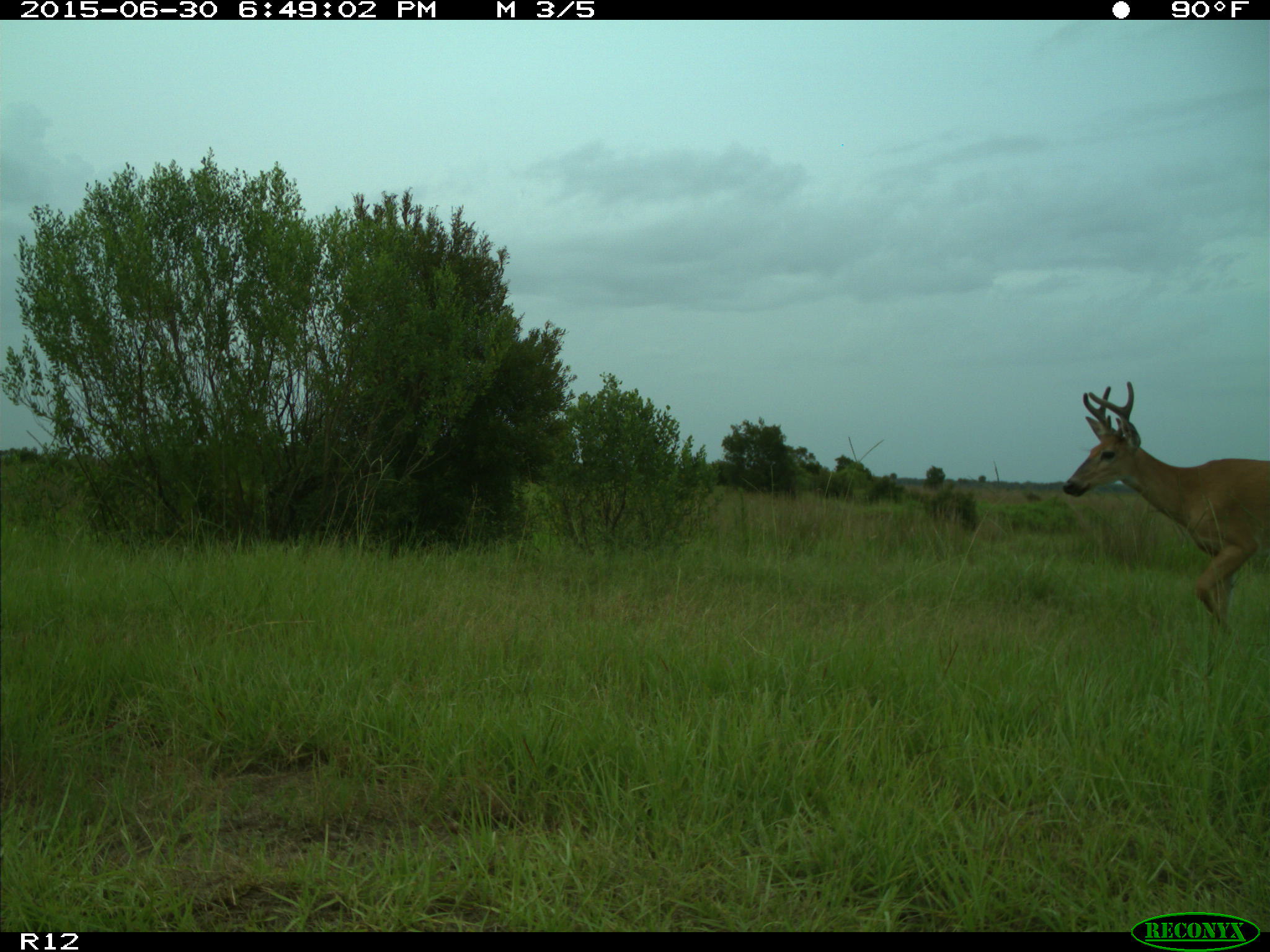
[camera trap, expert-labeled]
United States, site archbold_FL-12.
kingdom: Animalia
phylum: Chordata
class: Mammalia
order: Artiodactyla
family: Cervidae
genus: Odocoileus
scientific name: Odocoileus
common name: deer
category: unidentified deer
Unidentified deer (deer) (Odocoileus).